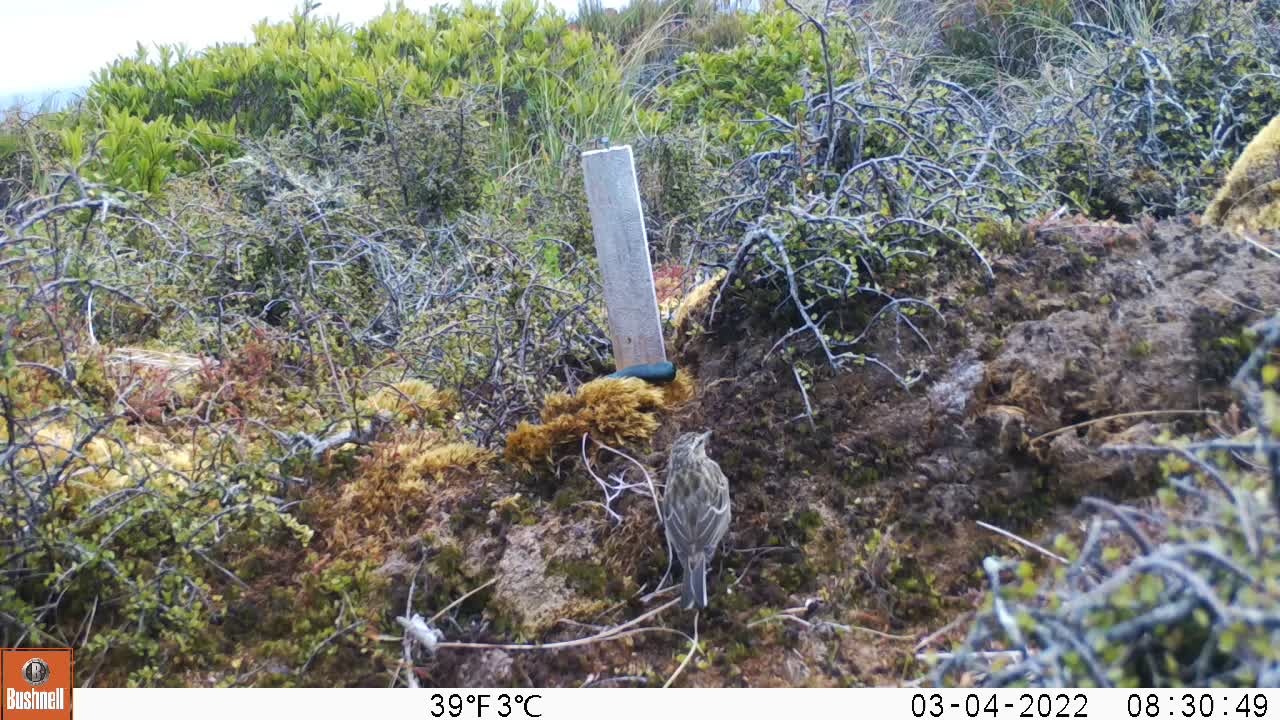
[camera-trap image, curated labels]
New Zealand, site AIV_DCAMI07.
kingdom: Animalia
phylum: Chordata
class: Aves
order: Passeriformes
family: Motacillidae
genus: Anthus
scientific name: Anthus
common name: pipit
Pipit (Anthus).